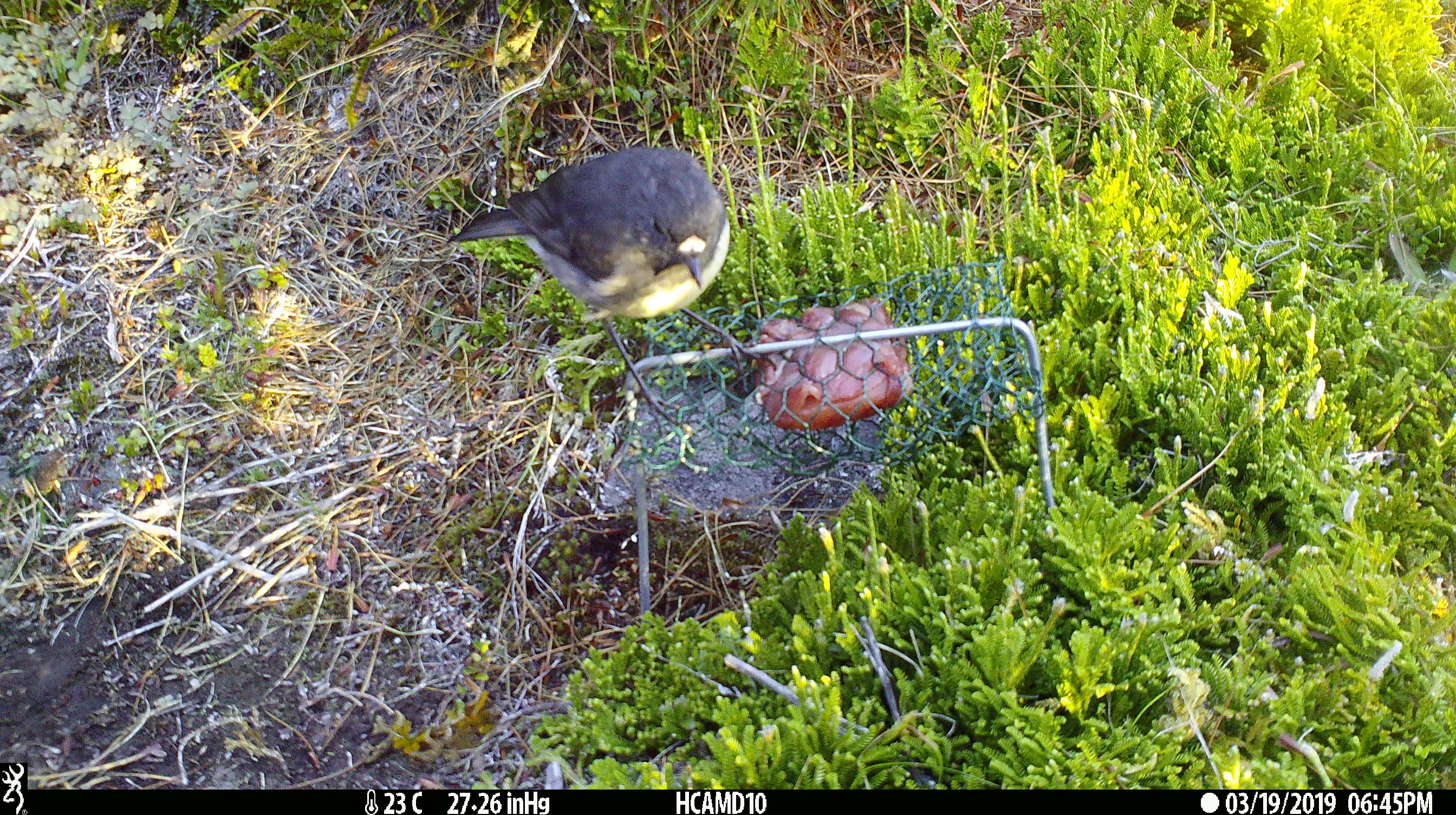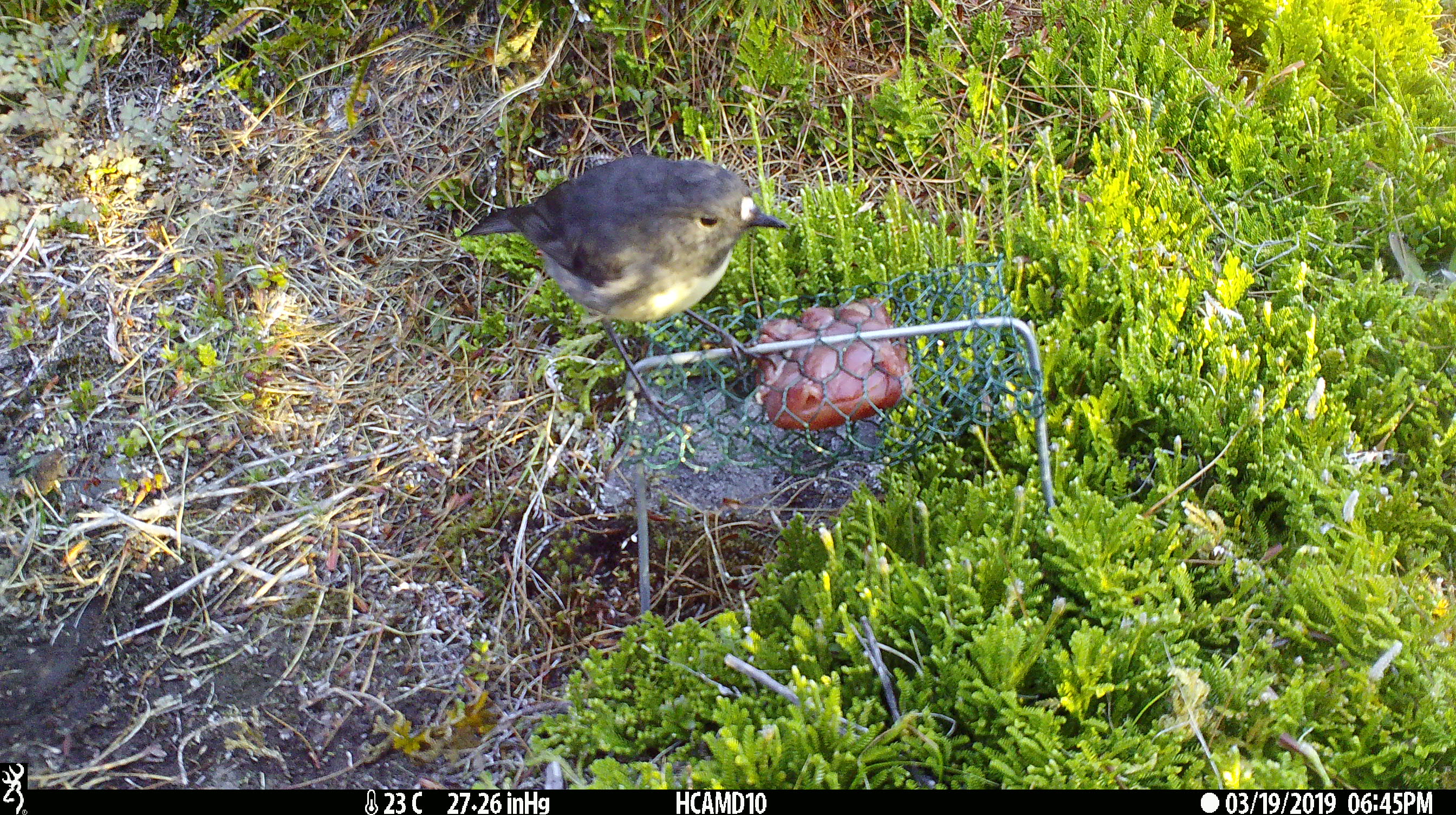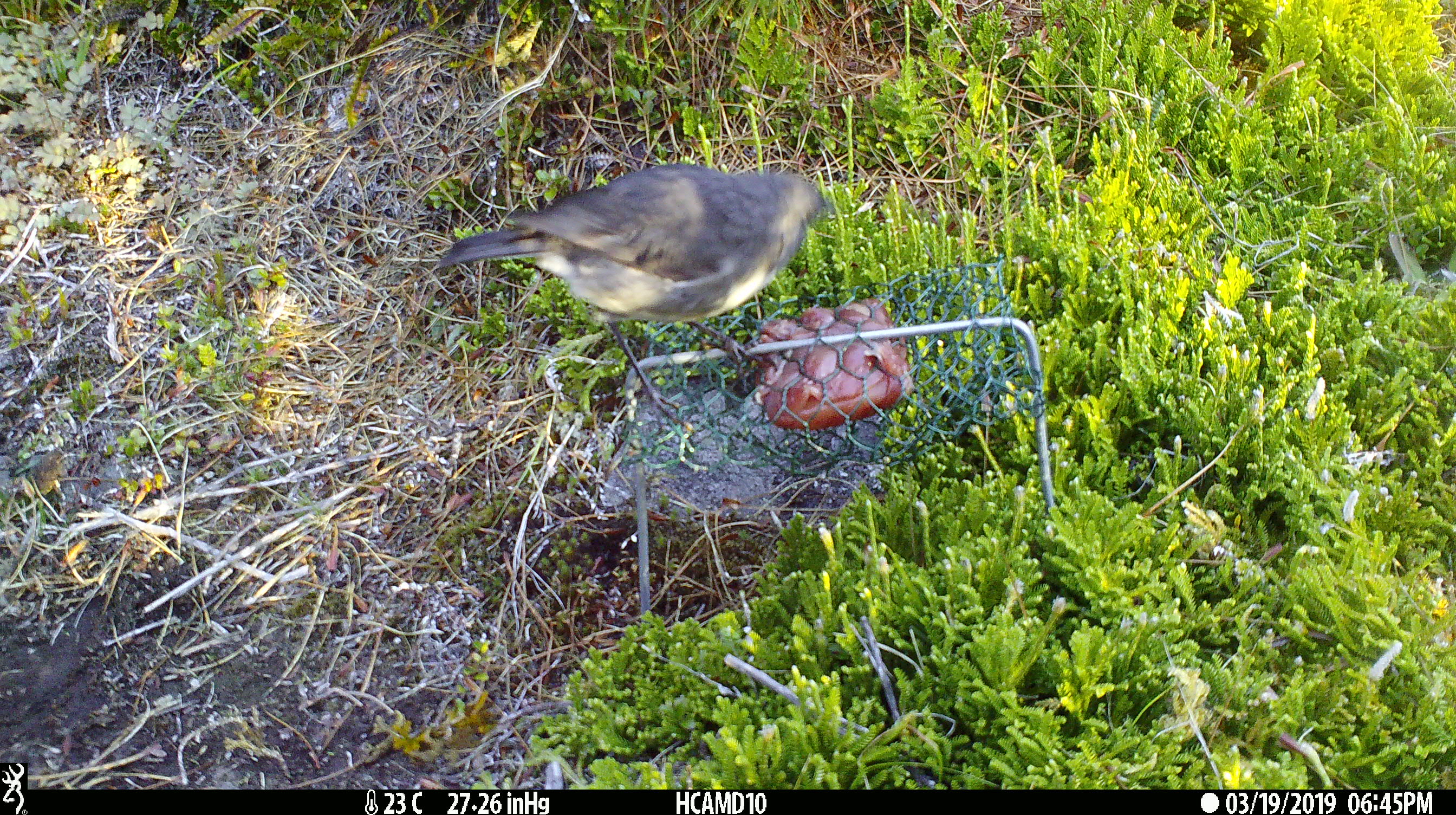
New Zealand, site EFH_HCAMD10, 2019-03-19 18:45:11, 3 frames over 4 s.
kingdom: Animalia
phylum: Chordata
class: Aves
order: Passeriformes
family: Petroicidae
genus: Petroica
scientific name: Petroica australis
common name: new zealand robin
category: robin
Robin (new zealand robin) (Petroica australis).